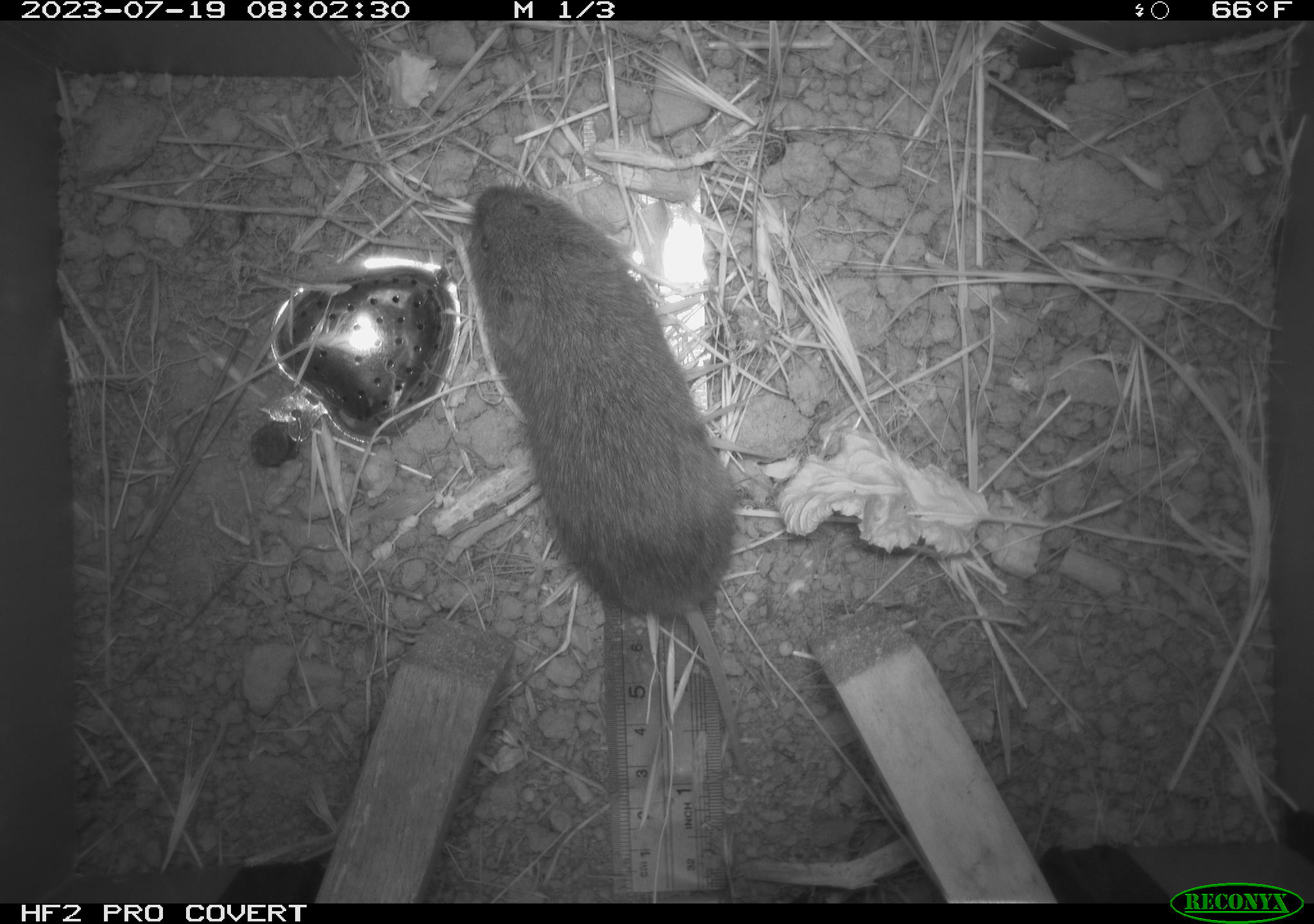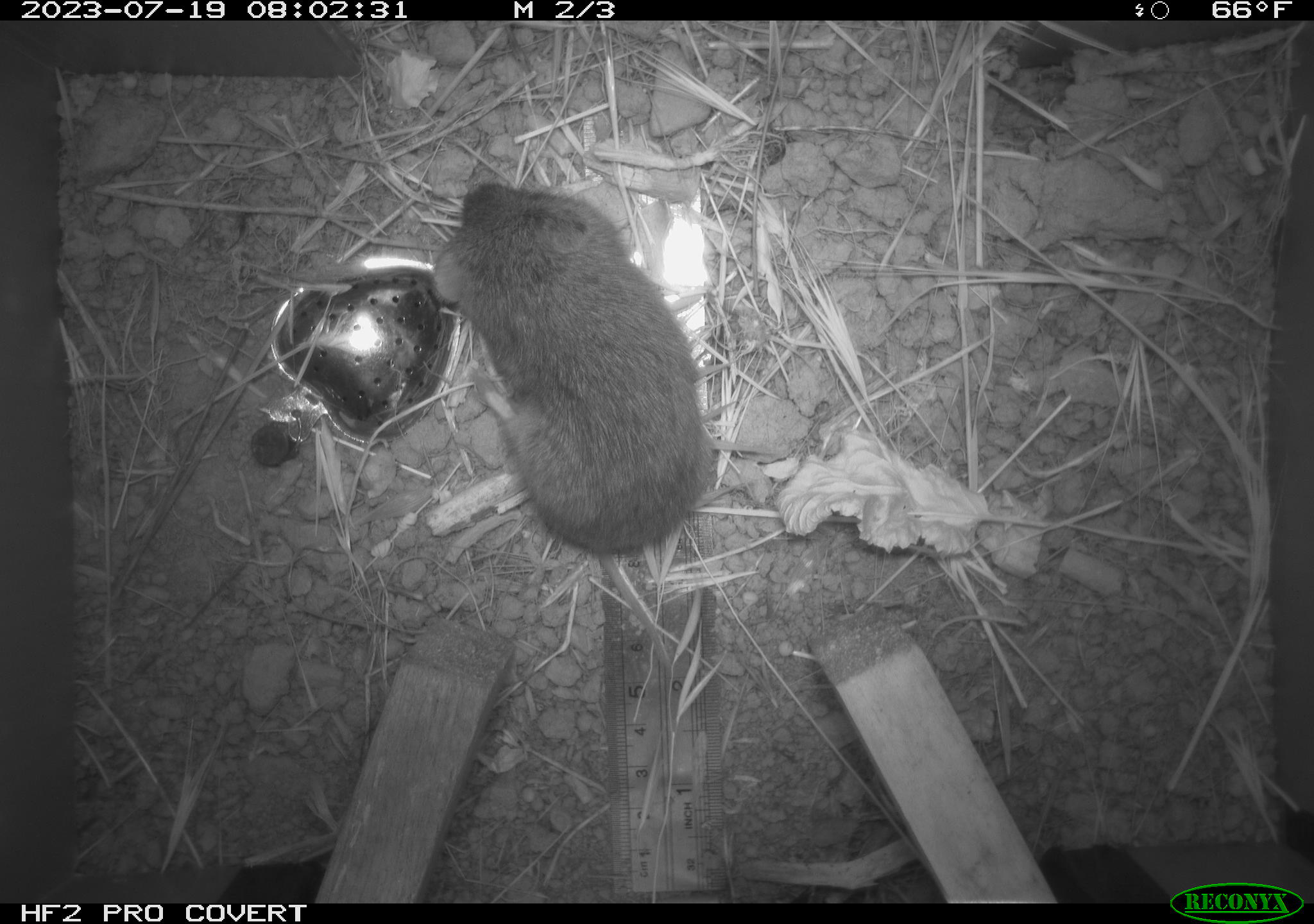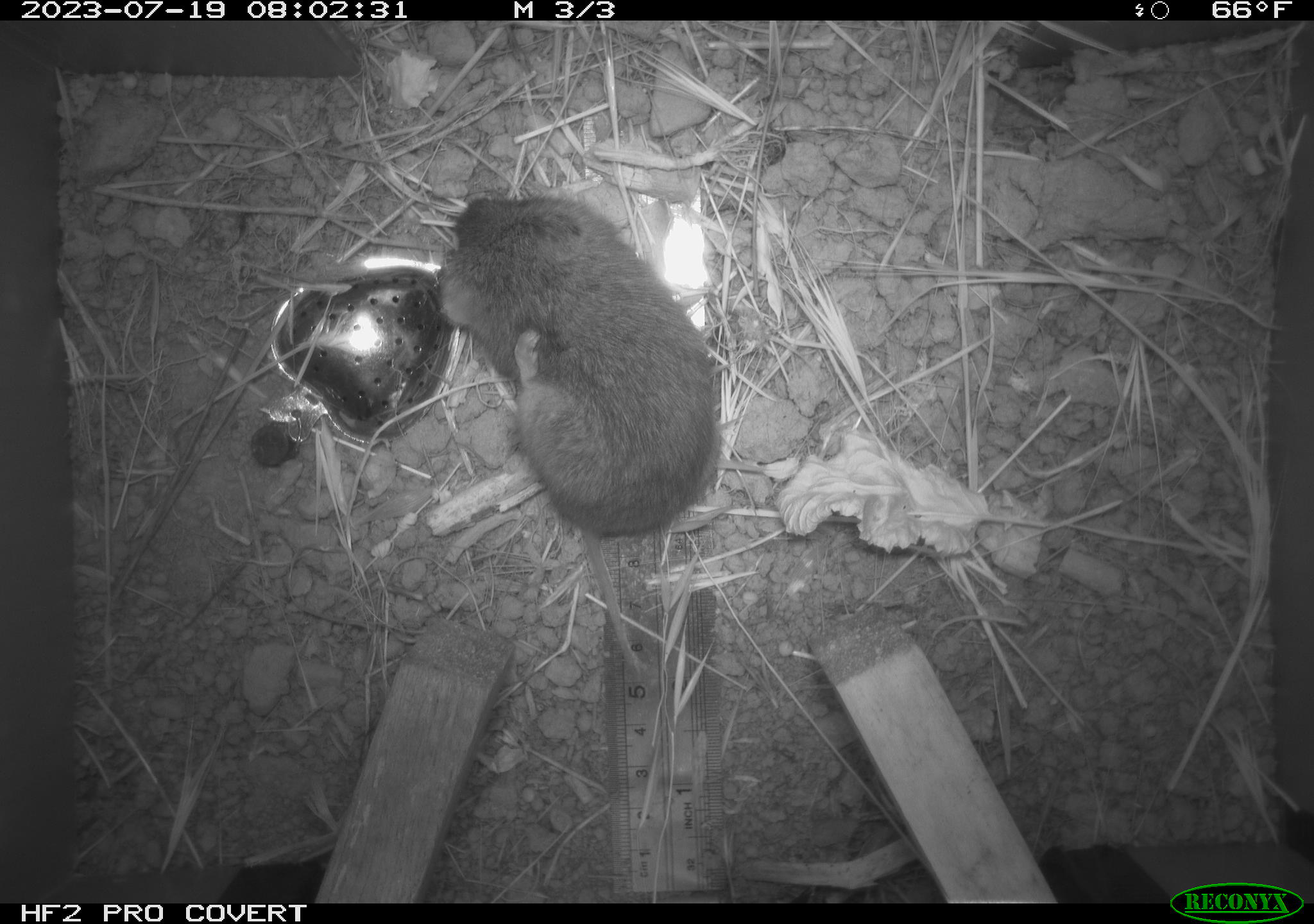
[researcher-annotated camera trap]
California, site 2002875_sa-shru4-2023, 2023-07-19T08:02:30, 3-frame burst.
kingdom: Animalia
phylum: Chordata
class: Mammalia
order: Rodentia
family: Cricetidae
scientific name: Arvicolinae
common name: voles, lemmings, and muskrats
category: arvicolinae subfamily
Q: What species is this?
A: Arvicolinae subfamily (voles, lemmings, and muskrats) (Arvicolinae).